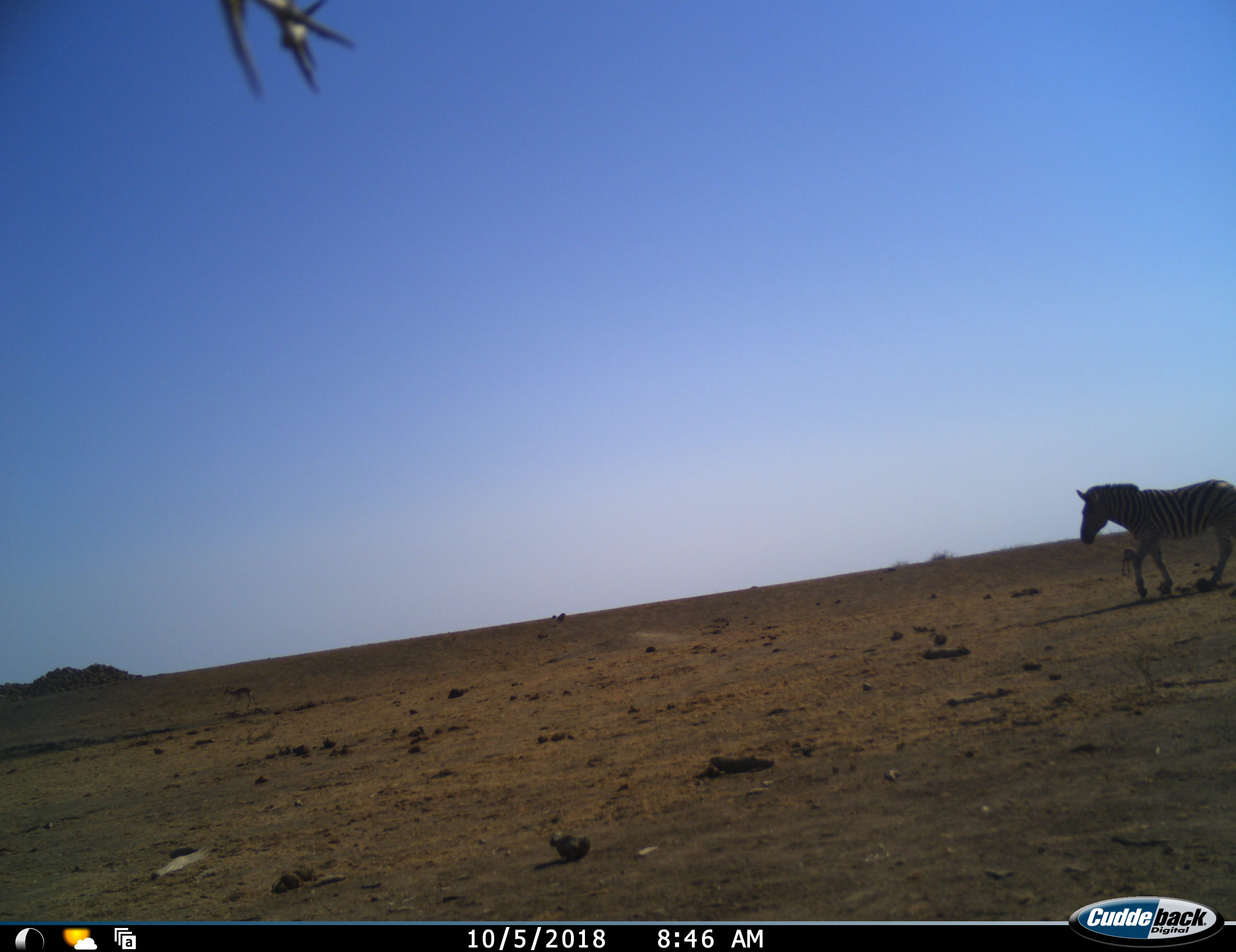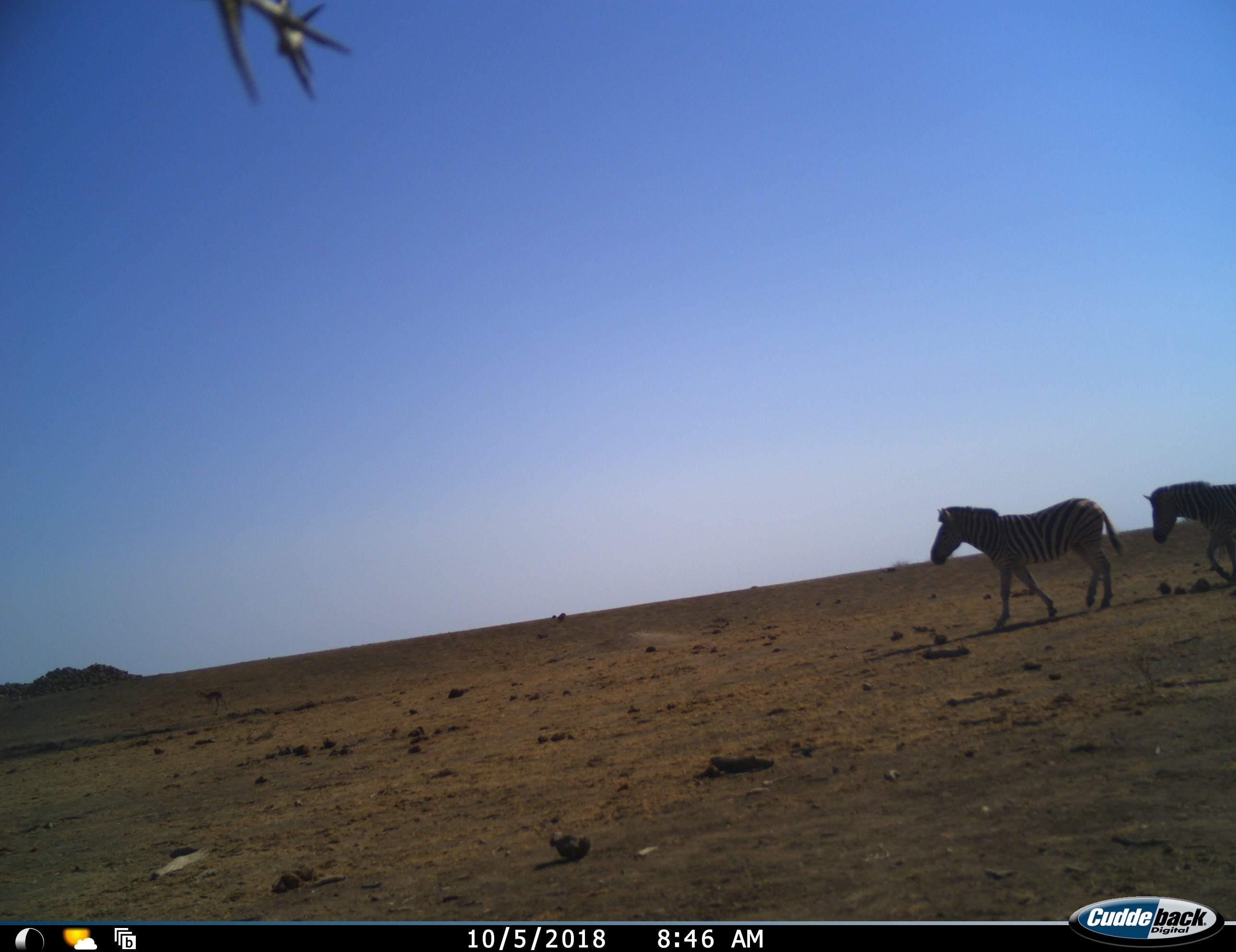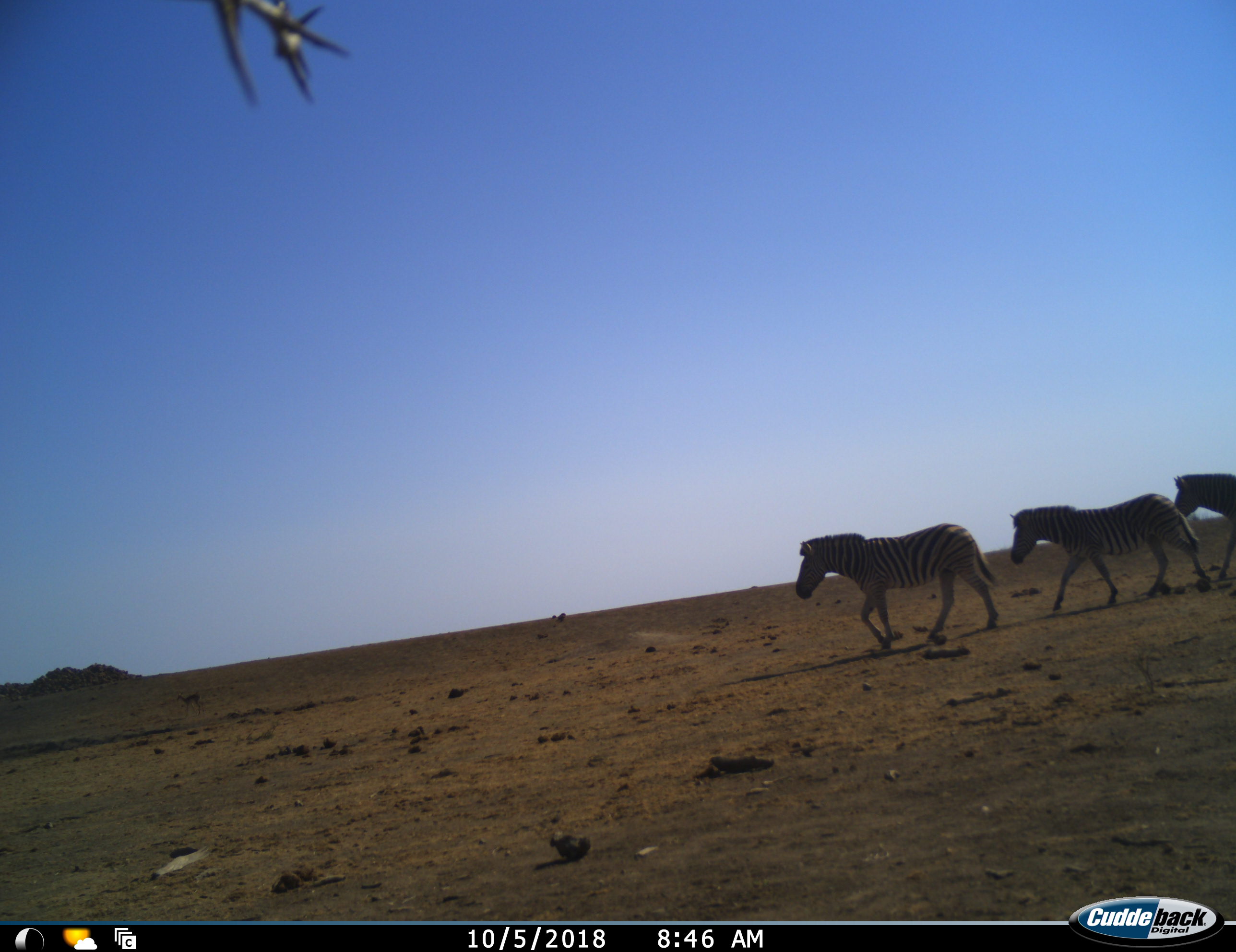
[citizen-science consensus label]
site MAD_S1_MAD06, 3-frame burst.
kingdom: Animalia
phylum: Chordata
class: Mammalia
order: Perissodactyla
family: Equidae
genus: Equus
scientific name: Equus quagga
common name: plains zebra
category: zebraplains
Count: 3.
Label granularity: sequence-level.